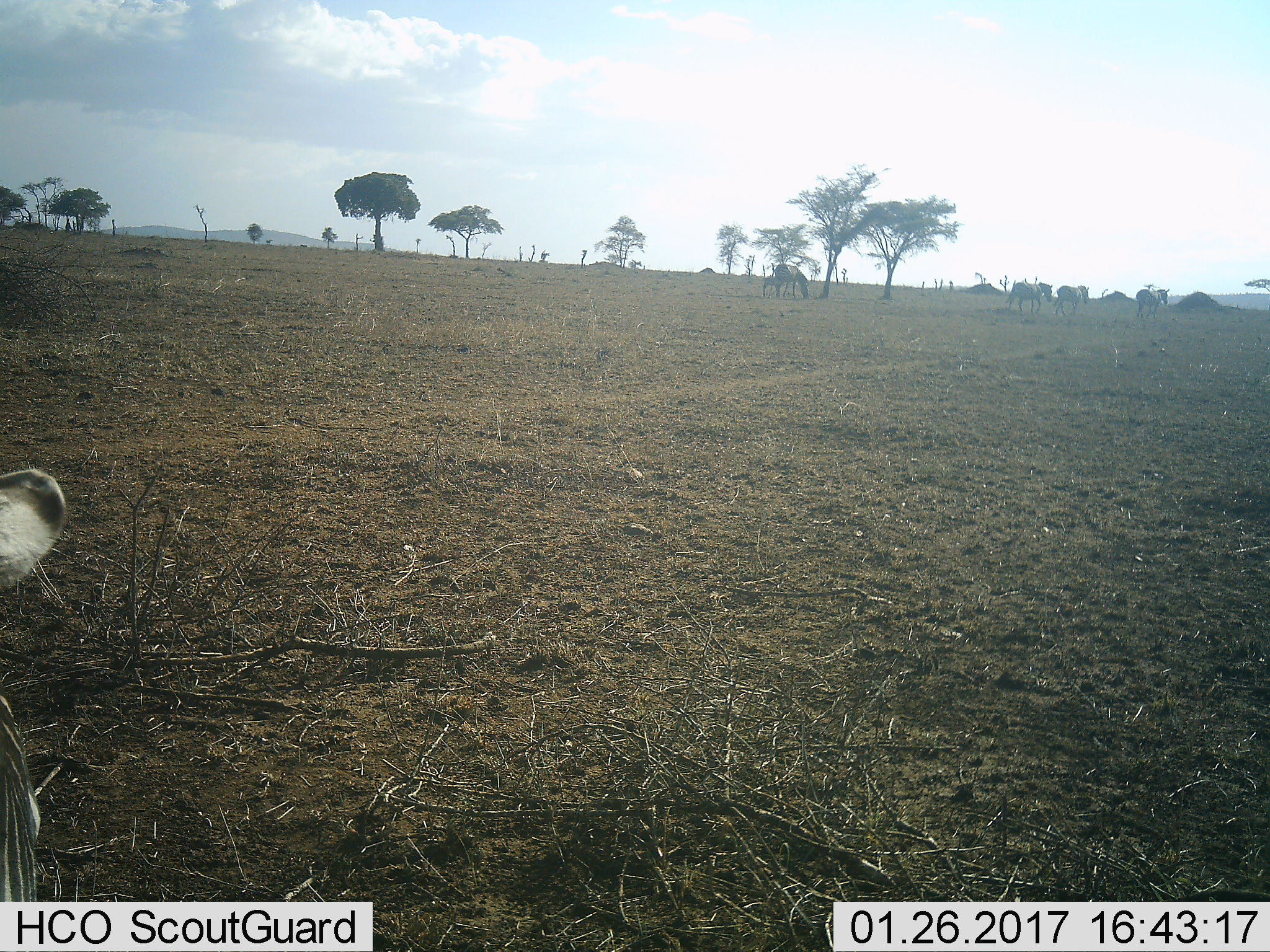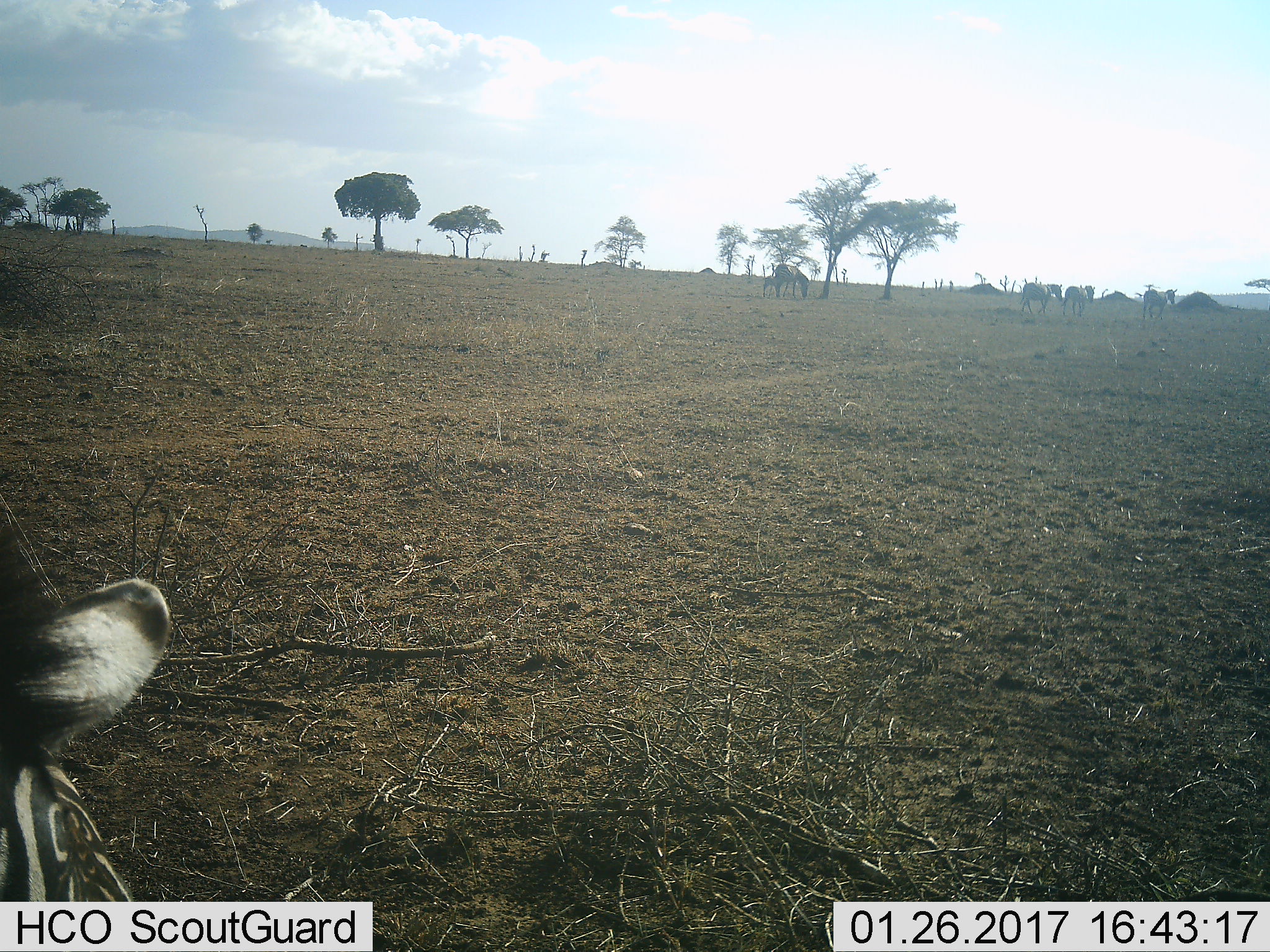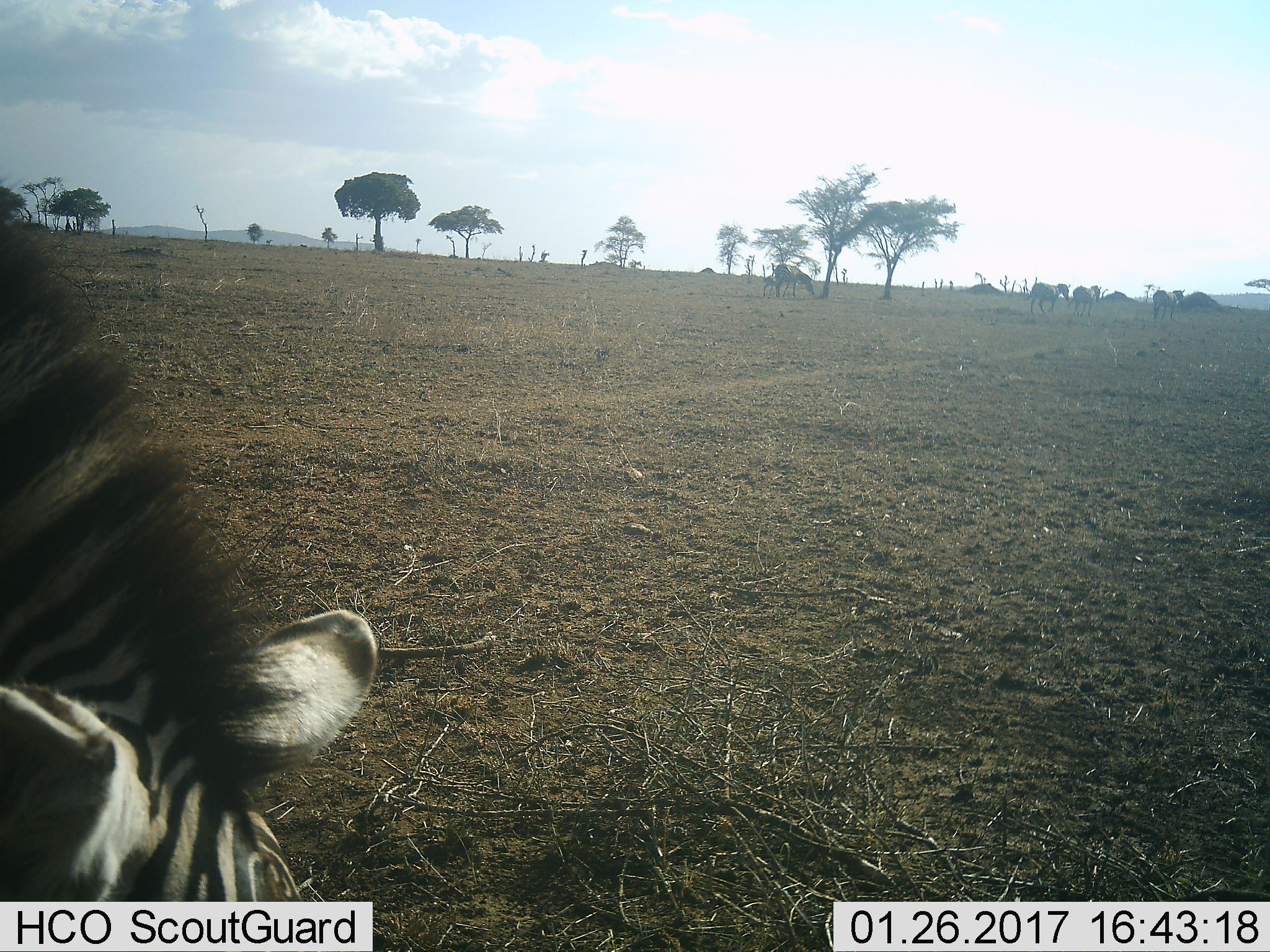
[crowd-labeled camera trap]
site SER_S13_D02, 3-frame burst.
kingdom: Animalia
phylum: Chordata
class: Mammalia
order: Perissodactyla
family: Equidae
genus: Equus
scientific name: Equus quagga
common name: plains zebra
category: zebraplains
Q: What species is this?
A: Zebraplains (plains zebra) (Equus quagga).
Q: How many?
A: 6.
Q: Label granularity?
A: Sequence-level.